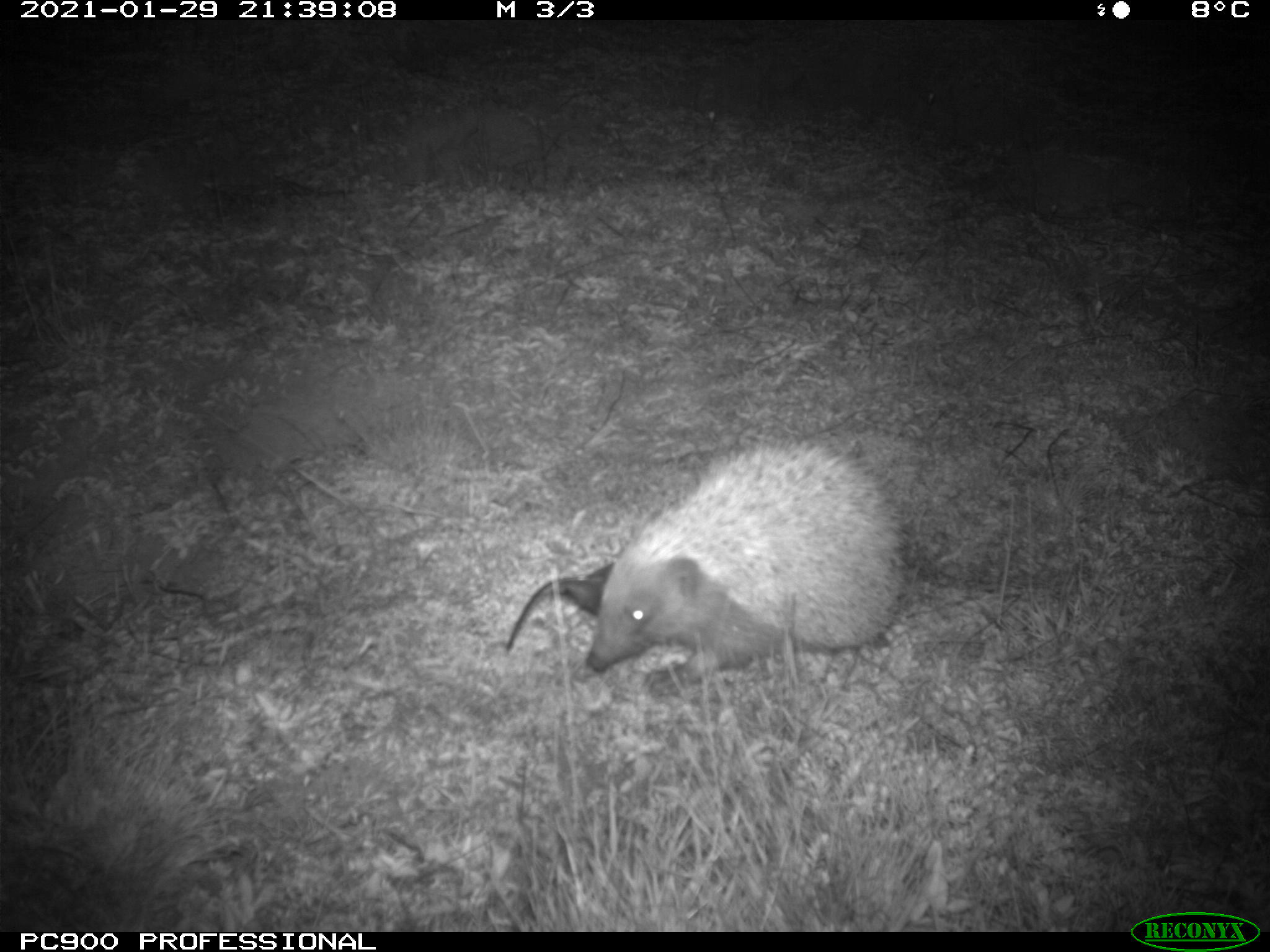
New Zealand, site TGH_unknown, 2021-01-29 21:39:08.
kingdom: Animalia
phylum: Chordata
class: Mammalia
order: Eulipotyphla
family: Erinaceidae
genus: Erinaceus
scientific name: Erinaceus europaeus europaeus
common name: european hedgehog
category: hedgehog